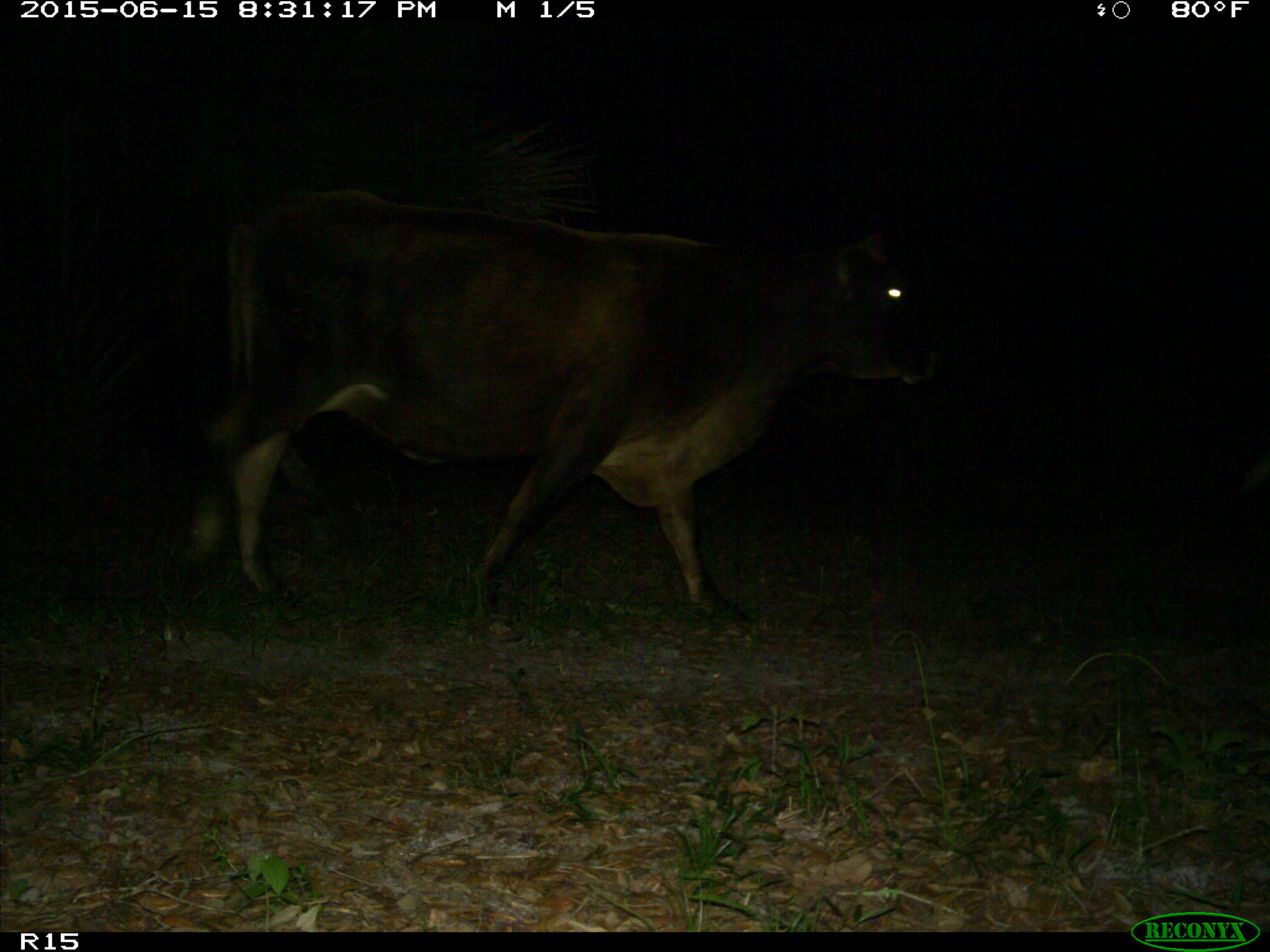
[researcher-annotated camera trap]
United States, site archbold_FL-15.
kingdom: Animalia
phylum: Chordata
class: Mammalia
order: Artiodactyla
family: Bovidae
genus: Bos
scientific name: Bos taurus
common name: domestic cow